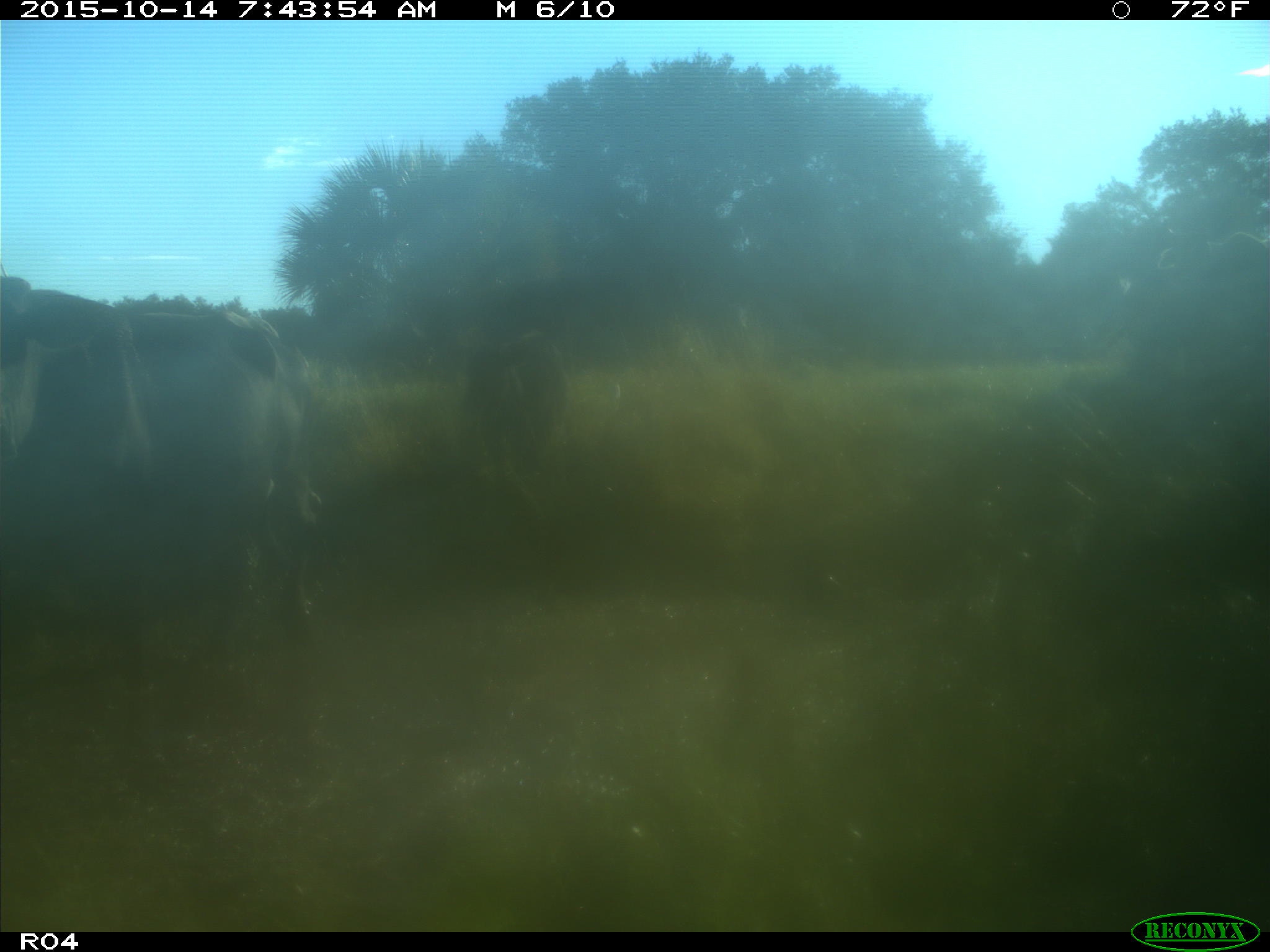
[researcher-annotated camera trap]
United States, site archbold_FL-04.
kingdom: Animalia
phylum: Chordata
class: Mammalia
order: Artiodactyla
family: Bovidae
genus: Bos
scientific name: Bos taurus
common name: domestic cow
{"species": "Bos taurus (domestic cow)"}